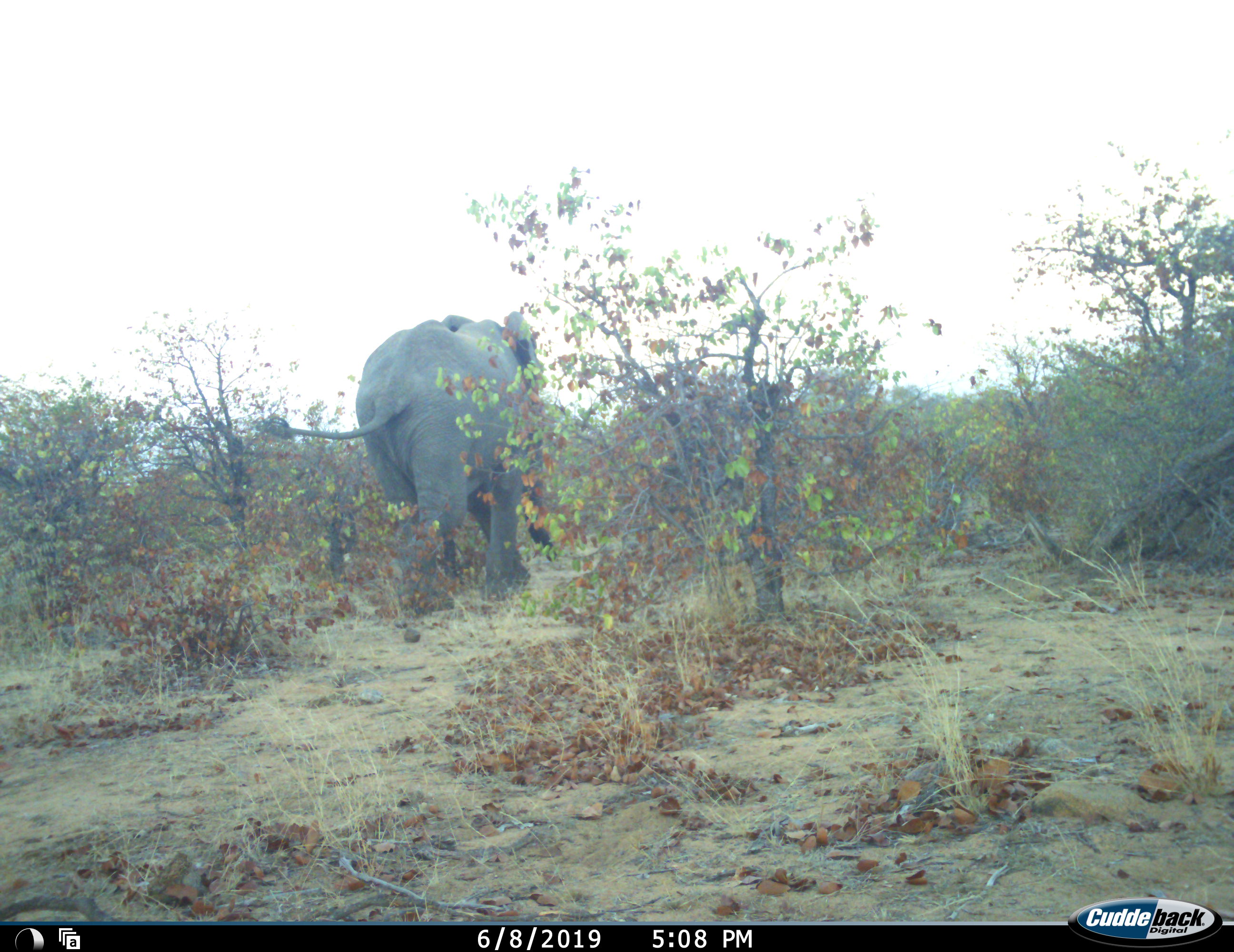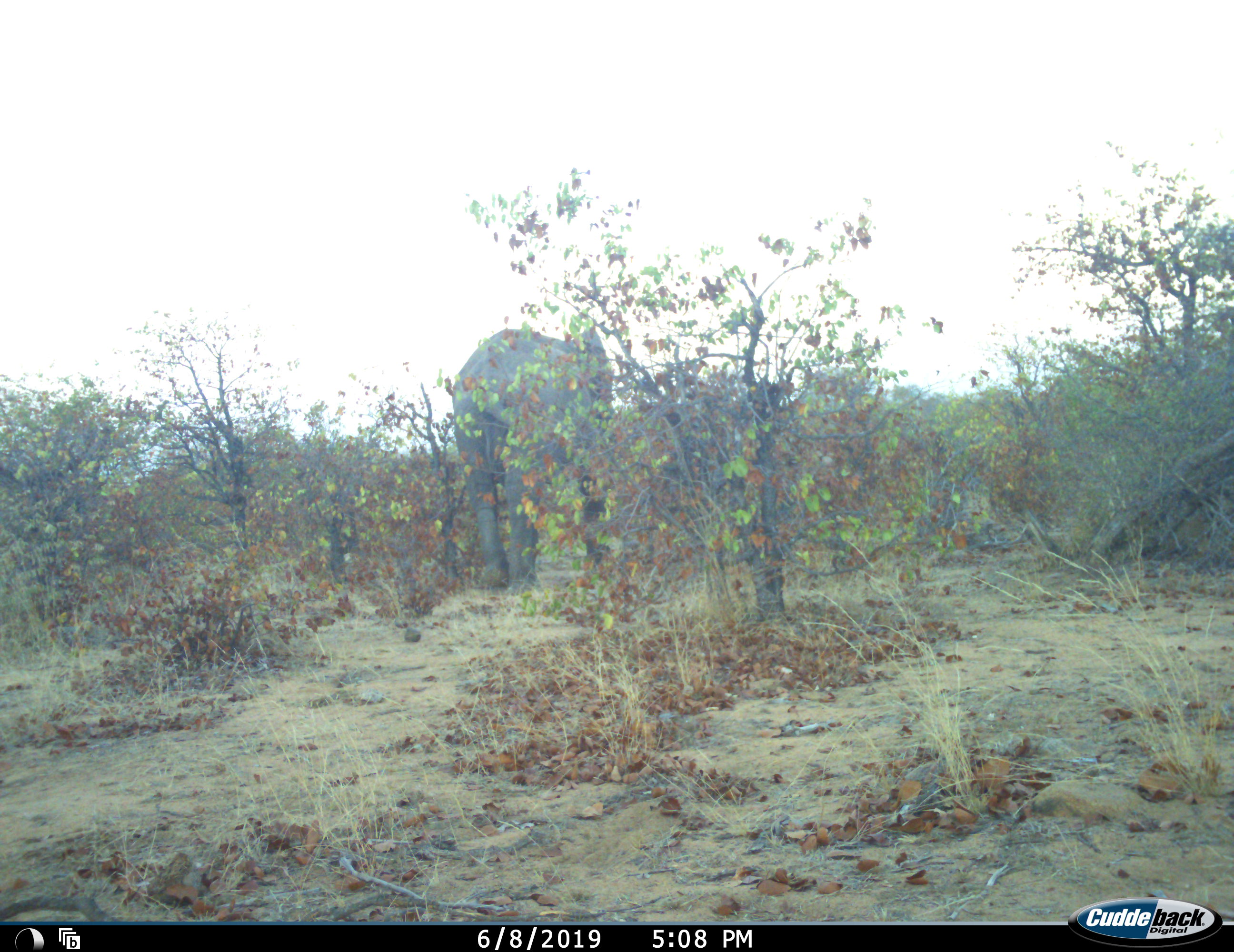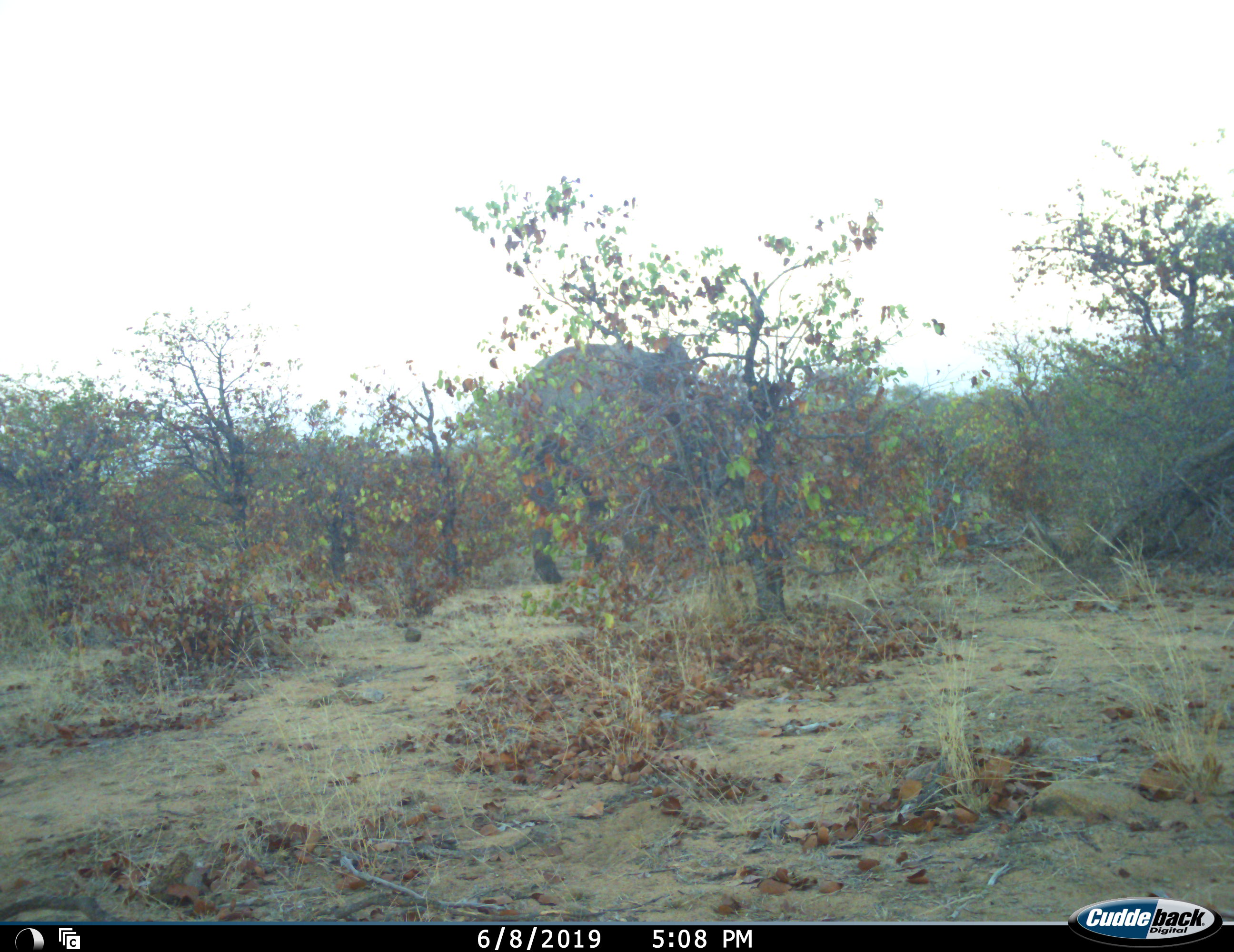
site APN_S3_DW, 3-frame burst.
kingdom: Animalia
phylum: Chordata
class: Mammalia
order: Proboscidea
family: Elephantidae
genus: Loxodonta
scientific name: Loxodonta africana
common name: african bush elephant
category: elephant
Elephant (african bush elephant) (Loxodonta africana), count 1. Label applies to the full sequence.